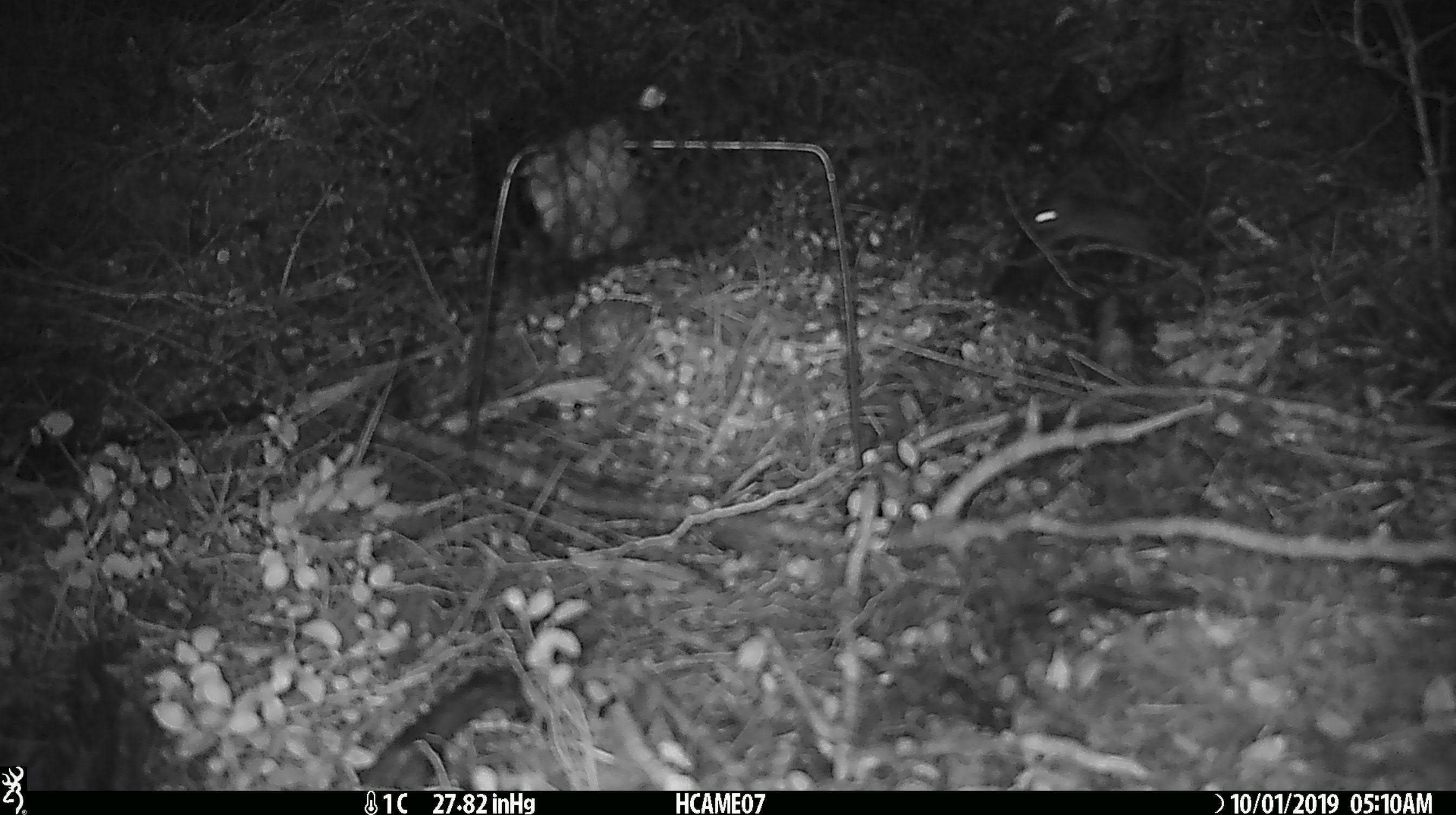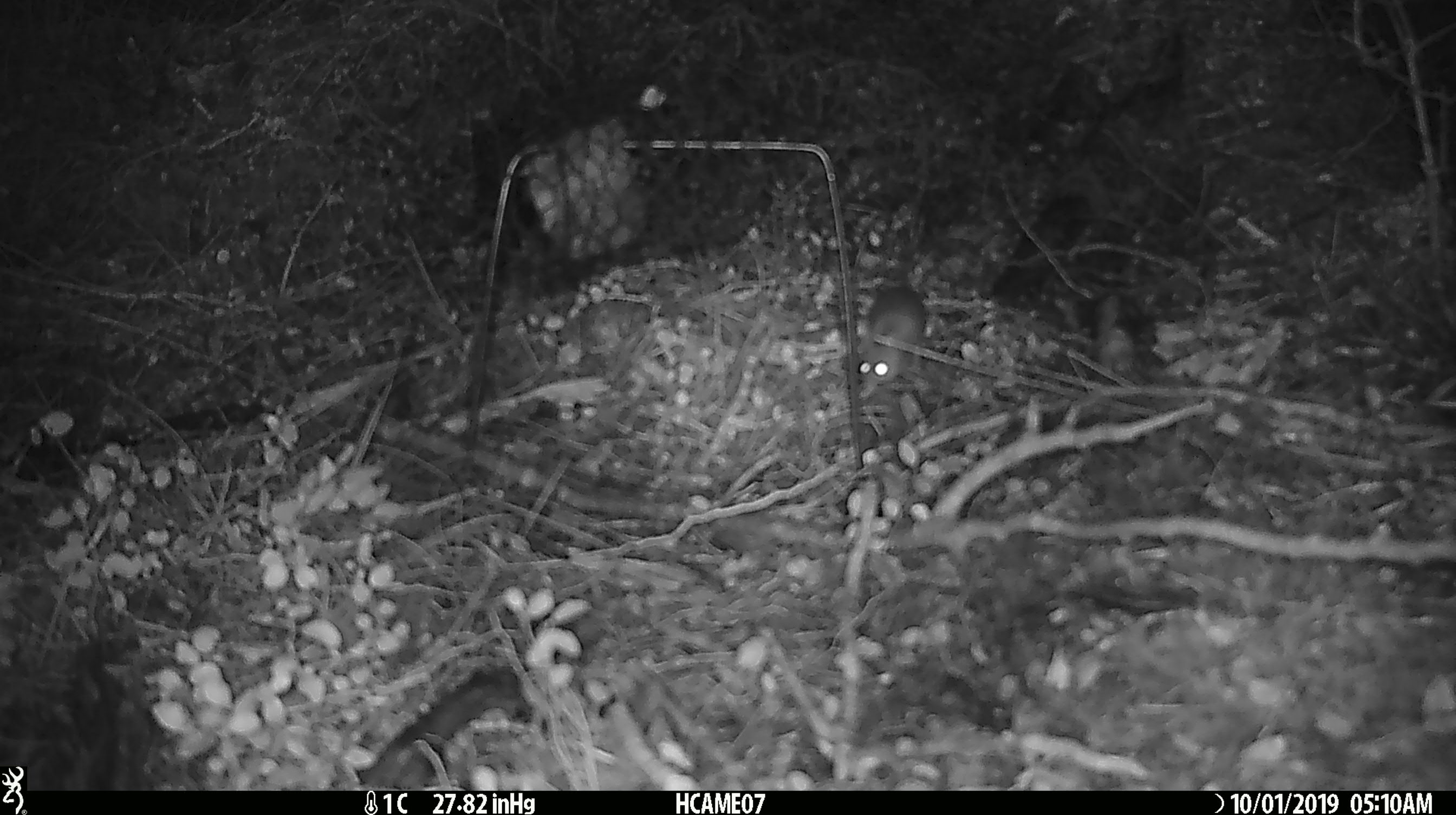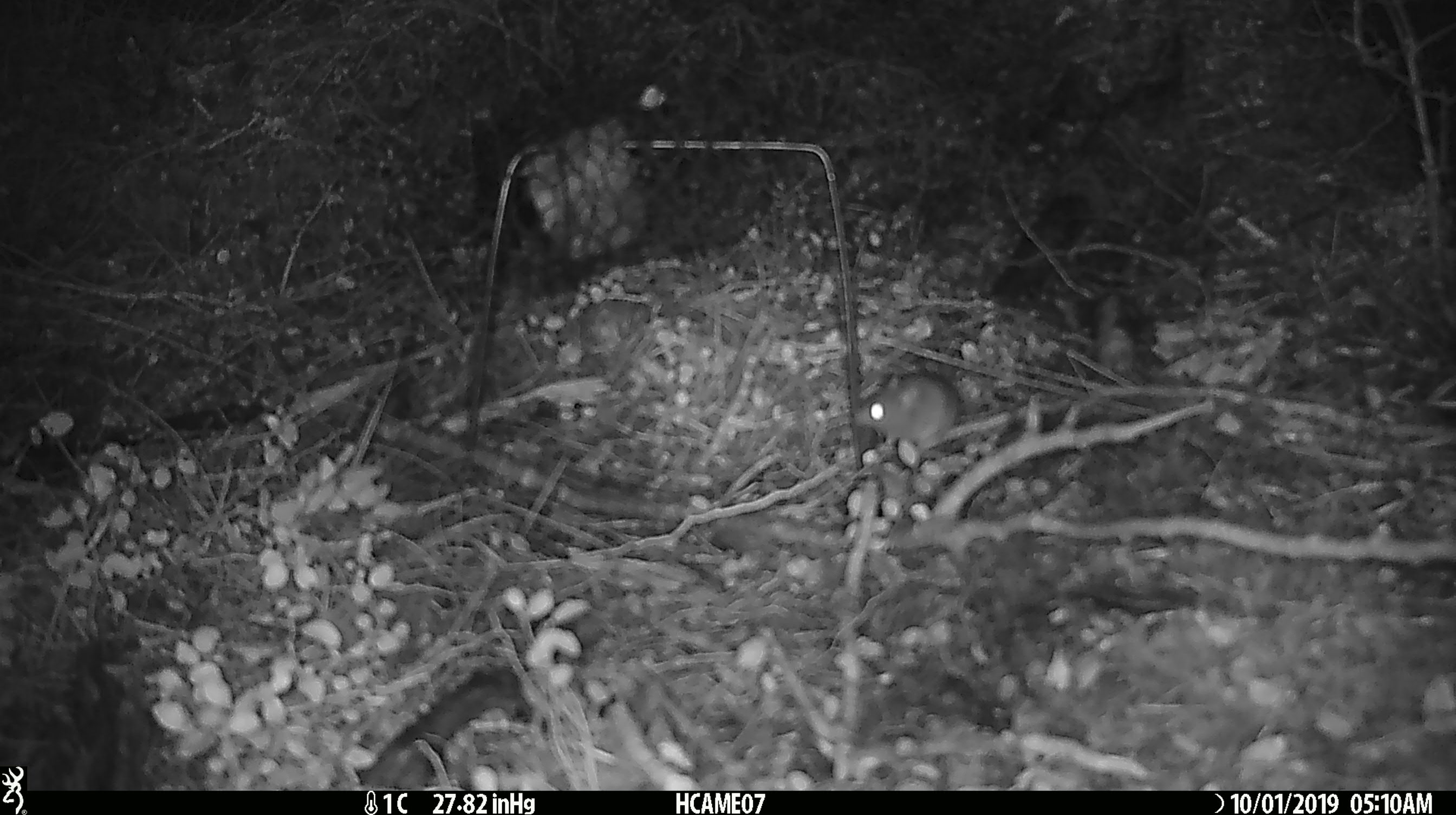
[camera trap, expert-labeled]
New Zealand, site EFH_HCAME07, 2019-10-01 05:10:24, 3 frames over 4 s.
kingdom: Animalia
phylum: Chordata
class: Mammalia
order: Rodentia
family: Muridae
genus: Mus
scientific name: Mus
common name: mouse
Mouse (Mus).